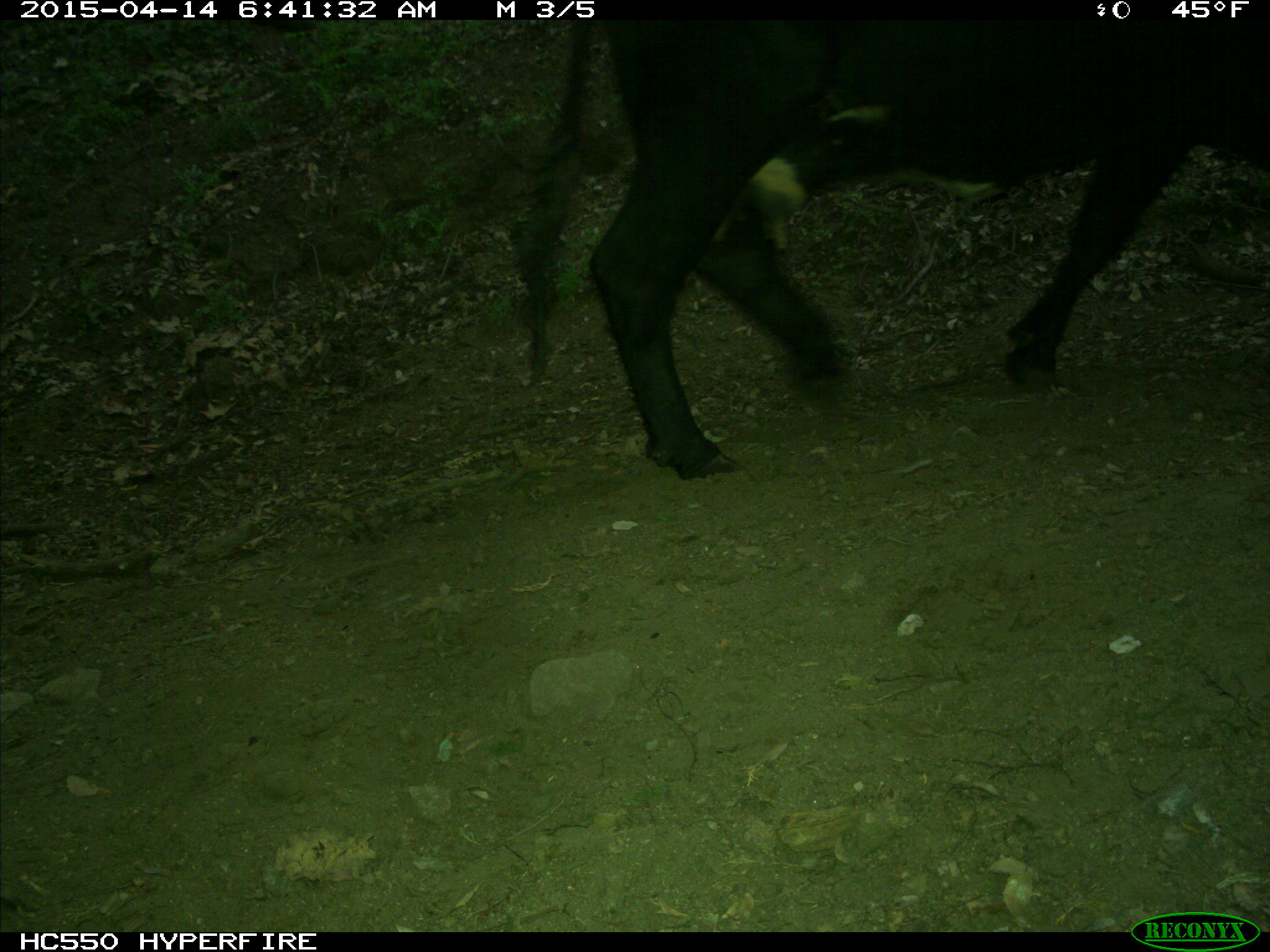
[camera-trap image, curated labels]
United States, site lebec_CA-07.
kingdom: Animalia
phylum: Chordata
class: Mammalia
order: Artiodactyla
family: Bovidae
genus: Bos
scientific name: Bos taurus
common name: domestic cow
Bos taurus (domestic cow).